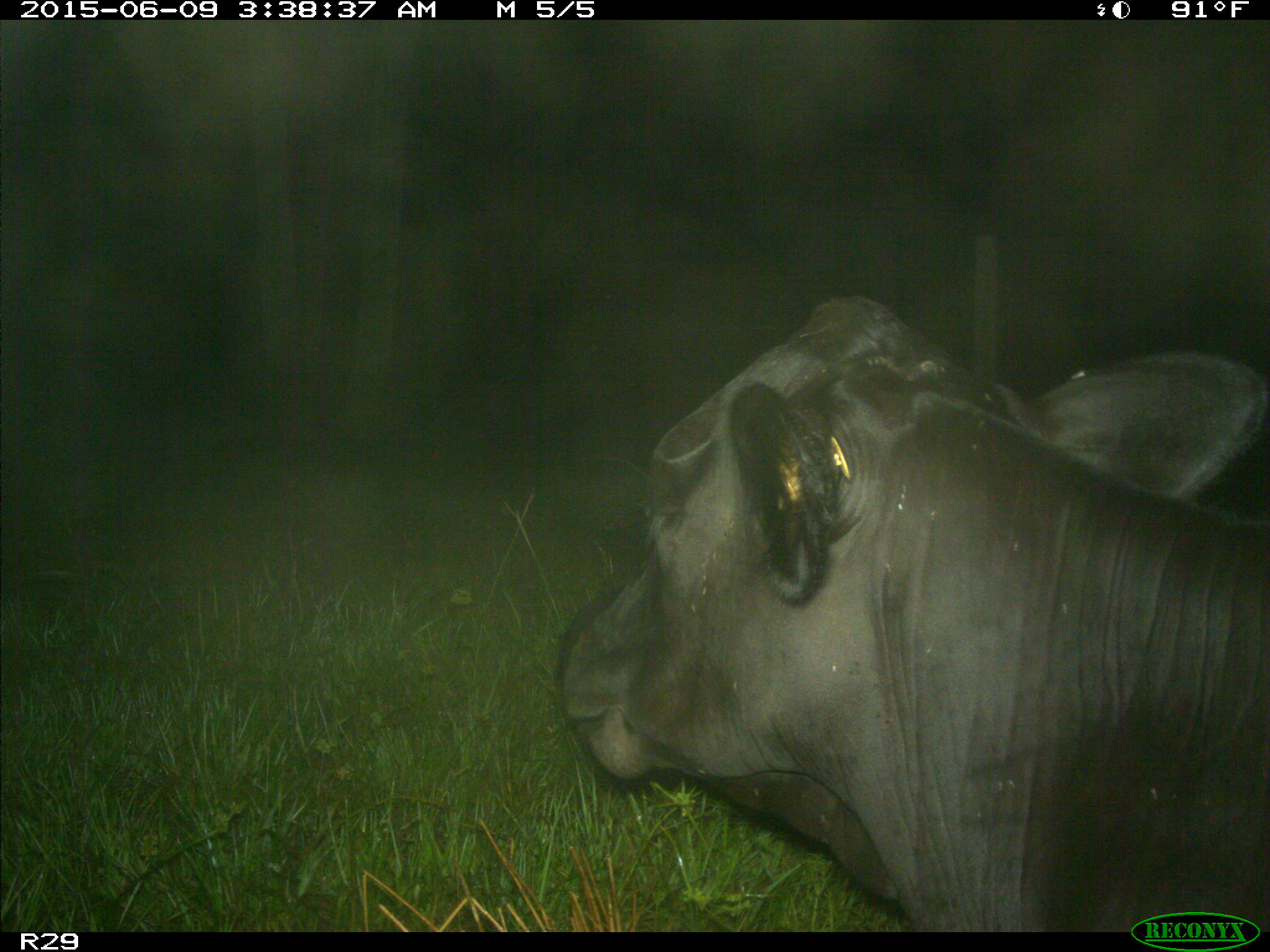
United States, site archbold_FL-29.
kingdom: Animalia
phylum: Chordata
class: Mammalia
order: Artiodactyla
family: Bovidae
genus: Bos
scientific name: Bos taurus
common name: domestic cow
Bos taurus (domestic cow).